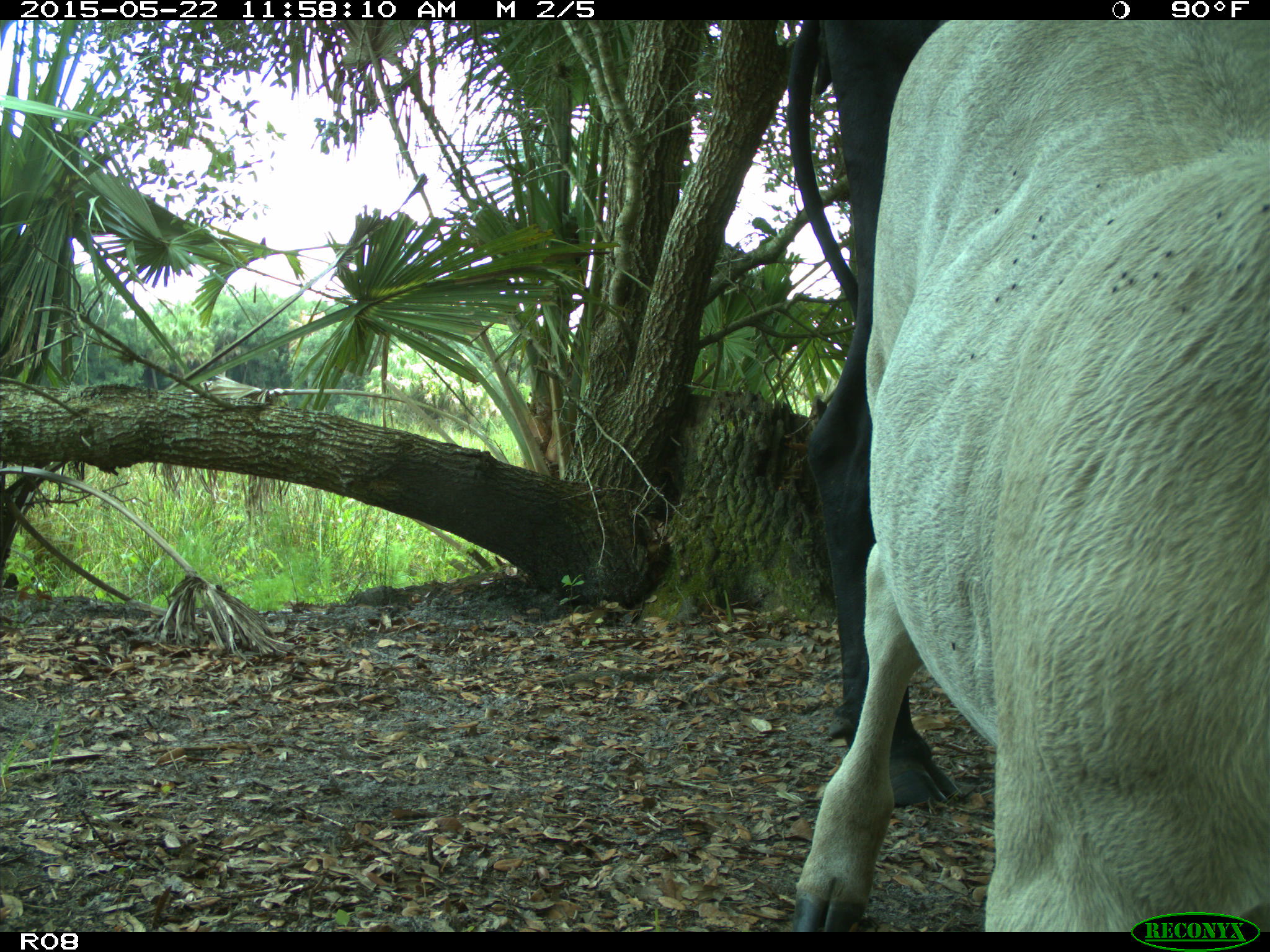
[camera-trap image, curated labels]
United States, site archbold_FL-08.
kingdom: Animalia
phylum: Chordata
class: Mammalia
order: Artiodactyla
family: Bovidae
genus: Bos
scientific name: Bos taurus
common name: domestic cow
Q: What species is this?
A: Bos taurus (domestic cow).